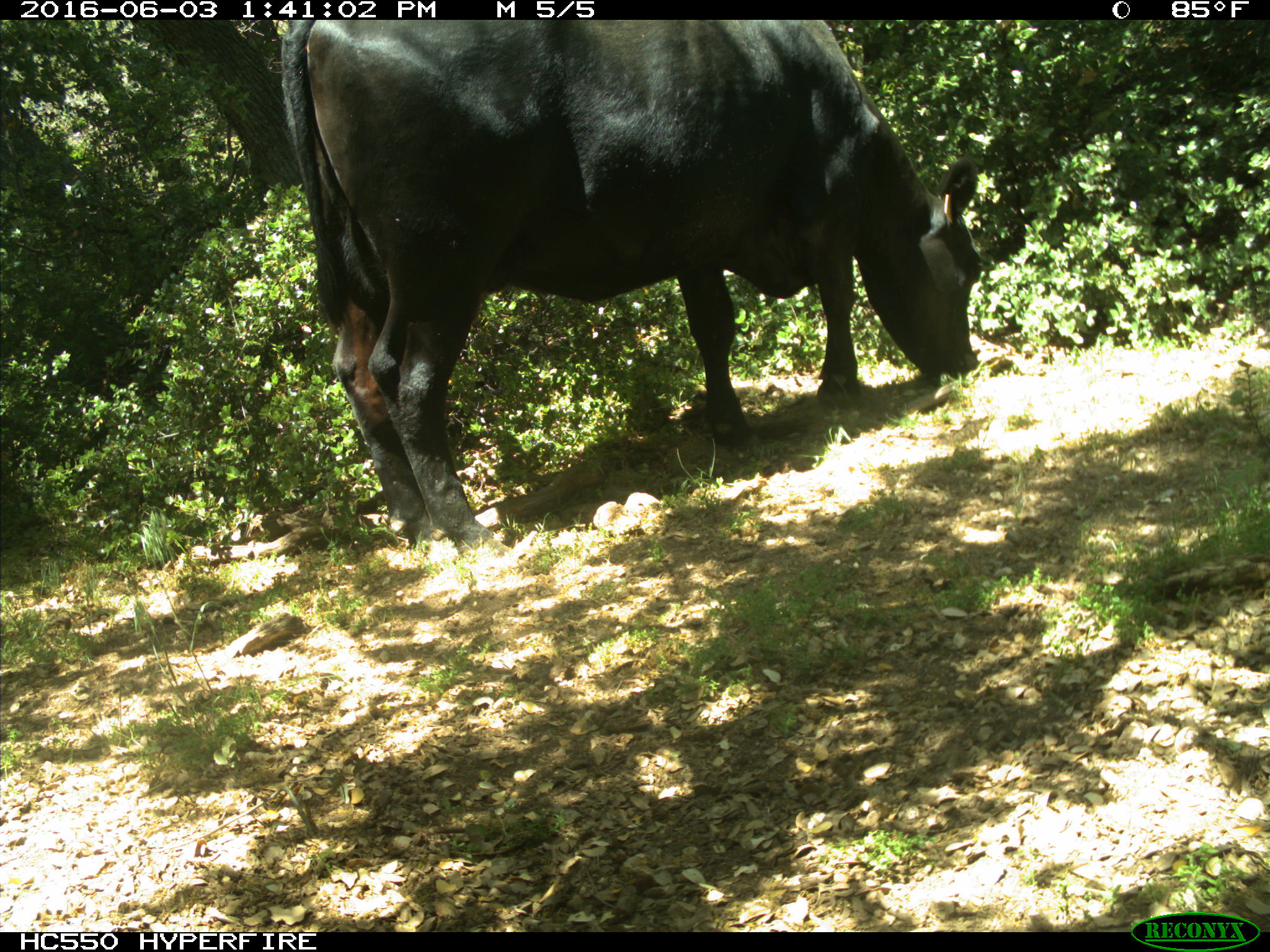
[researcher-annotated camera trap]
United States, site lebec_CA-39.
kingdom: Animalia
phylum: Chordata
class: Mammalia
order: Artiodactyla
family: Bovidae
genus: Bos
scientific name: Bos taurus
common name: domestic cow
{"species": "Bos taurus (domestic cow)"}